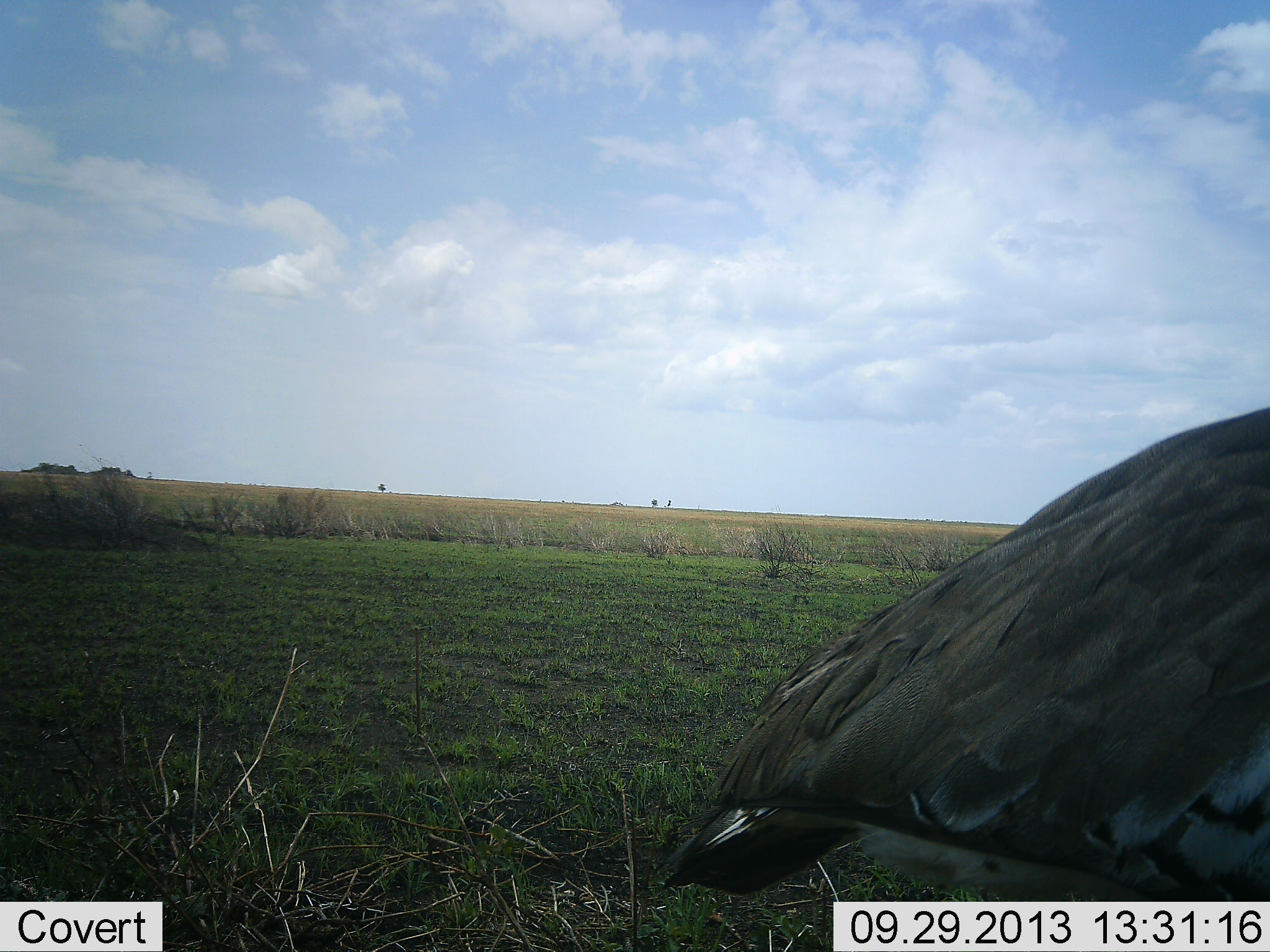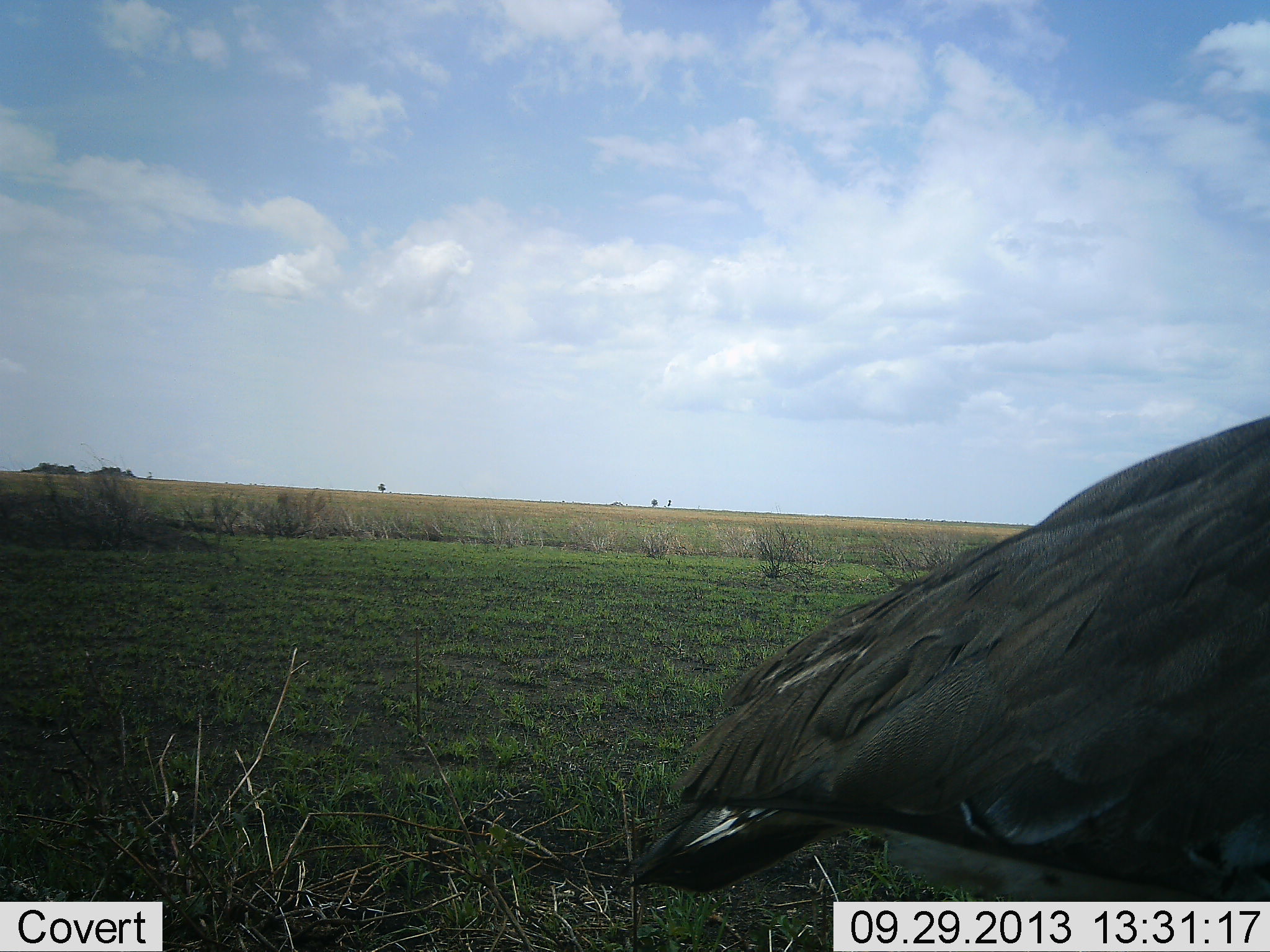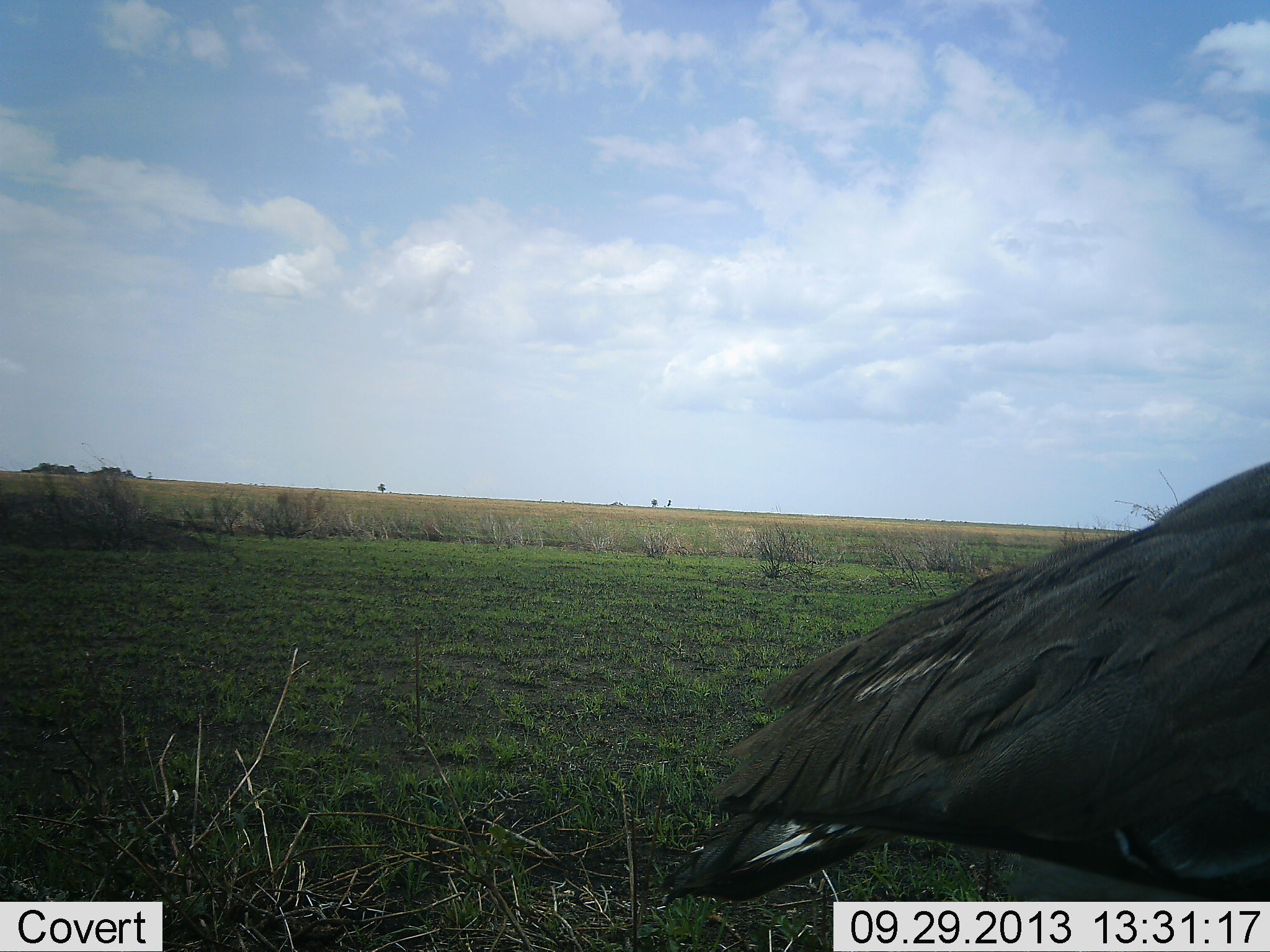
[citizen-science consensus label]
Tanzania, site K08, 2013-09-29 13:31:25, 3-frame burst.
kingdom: Animalia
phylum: Chordata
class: Aves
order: Otidiformes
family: Otididae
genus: Ardeotis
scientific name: Ardeotis kori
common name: kori bustard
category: koribustard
Koribustard (kori bustard) (Ardeotis kori), count 1. Behavior (volunteer vote fractions): standing 70%, resting 0%, moving 30%, interacting 0%. Young present (vote fraction): 0%. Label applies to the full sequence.